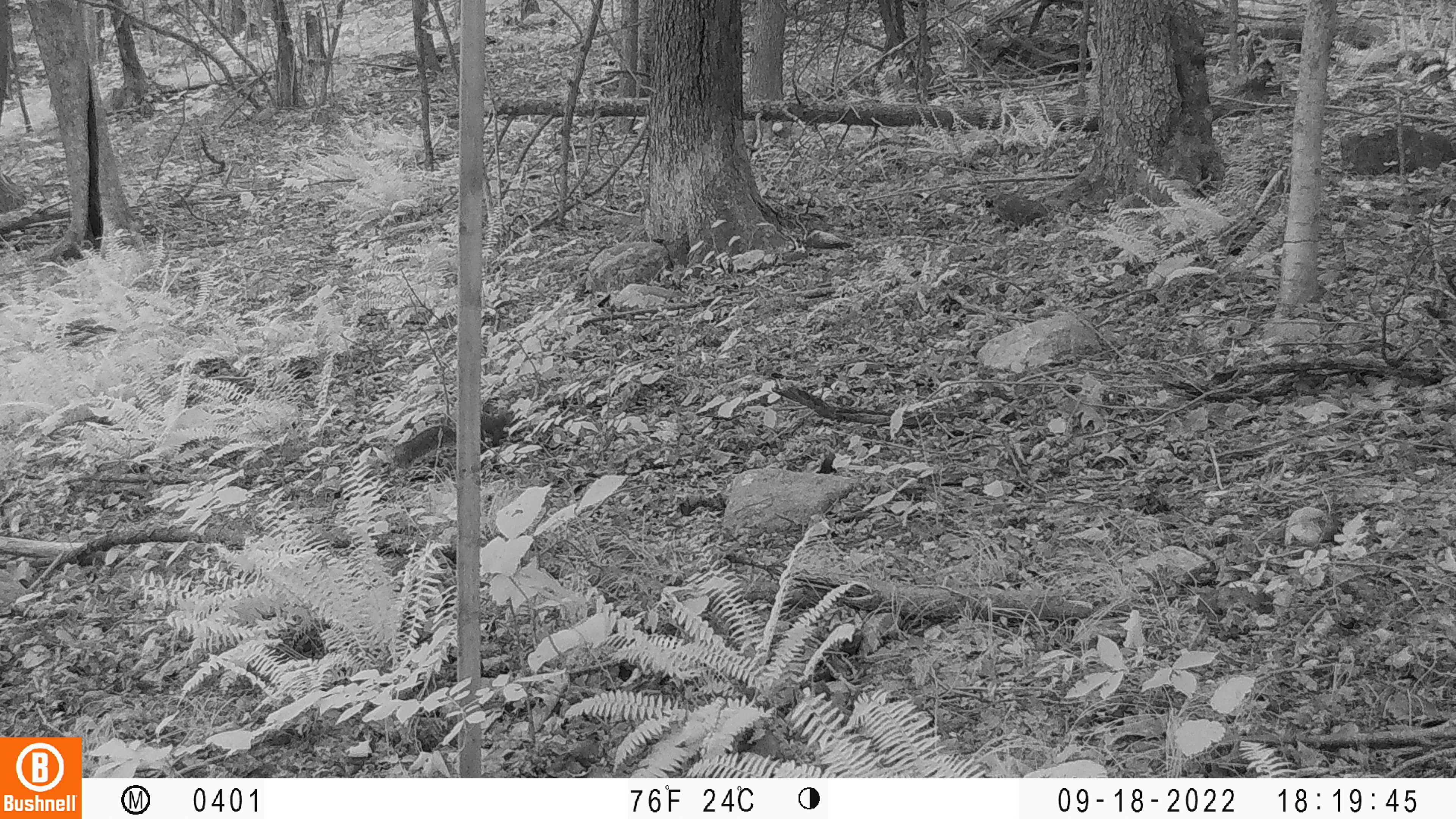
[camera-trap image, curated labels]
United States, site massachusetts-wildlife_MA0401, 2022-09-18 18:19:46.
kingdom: Animalia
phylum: Chordata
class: Mammalia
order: Rodentia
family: Sciuridae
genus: Sciurus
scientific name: Sciurus carolinensis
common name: gray squirrel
Gray squirrel (Sciurus carolinensis).